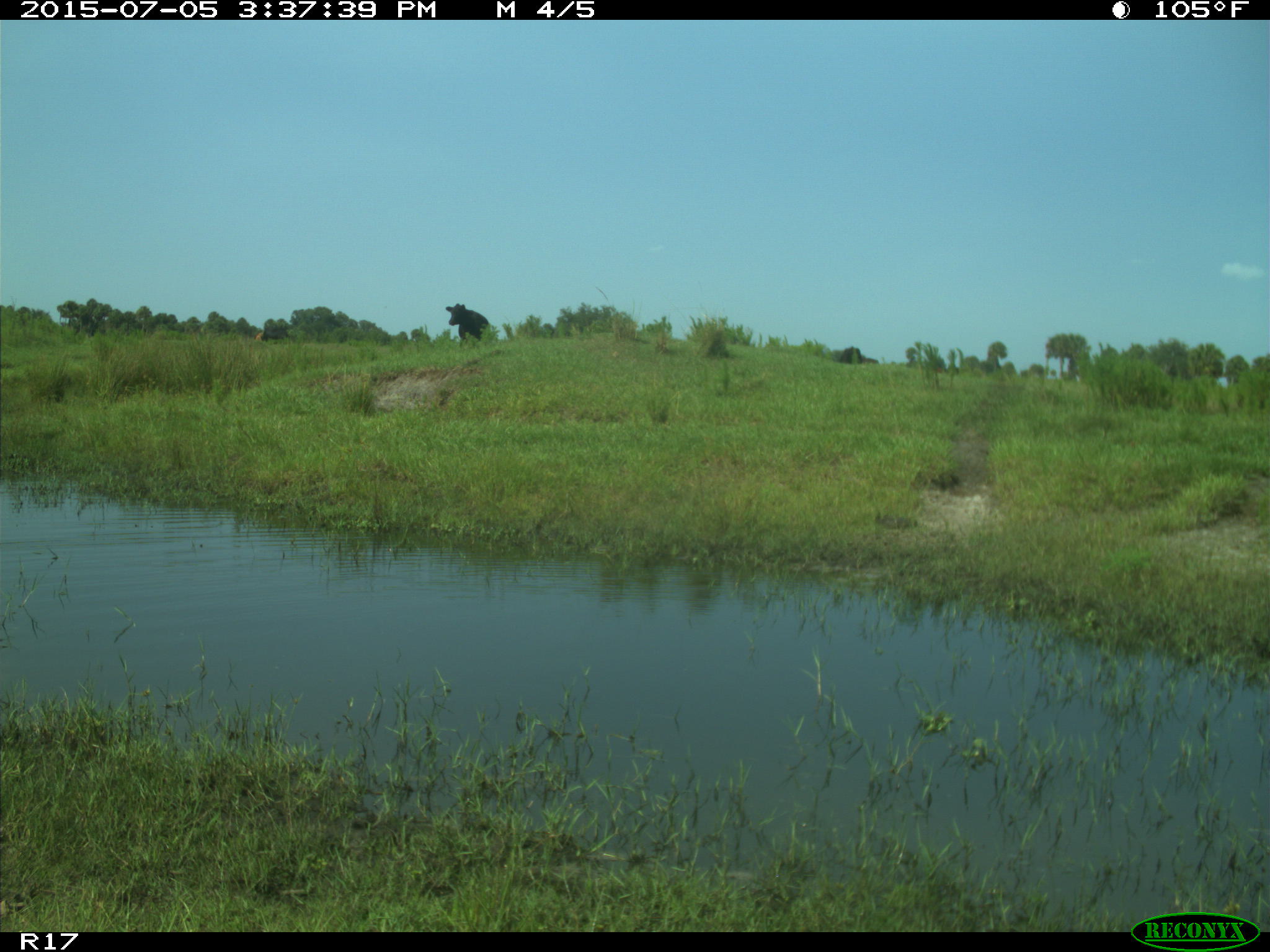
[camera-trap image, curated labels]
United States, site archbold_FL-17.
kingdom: Animalia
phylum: Chordata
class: Mammalia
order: Artiodactyla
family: Bovidae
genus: Bos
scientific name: Bos taurus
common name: domestic cow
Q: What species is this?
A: Bos taurus (domestic cow).